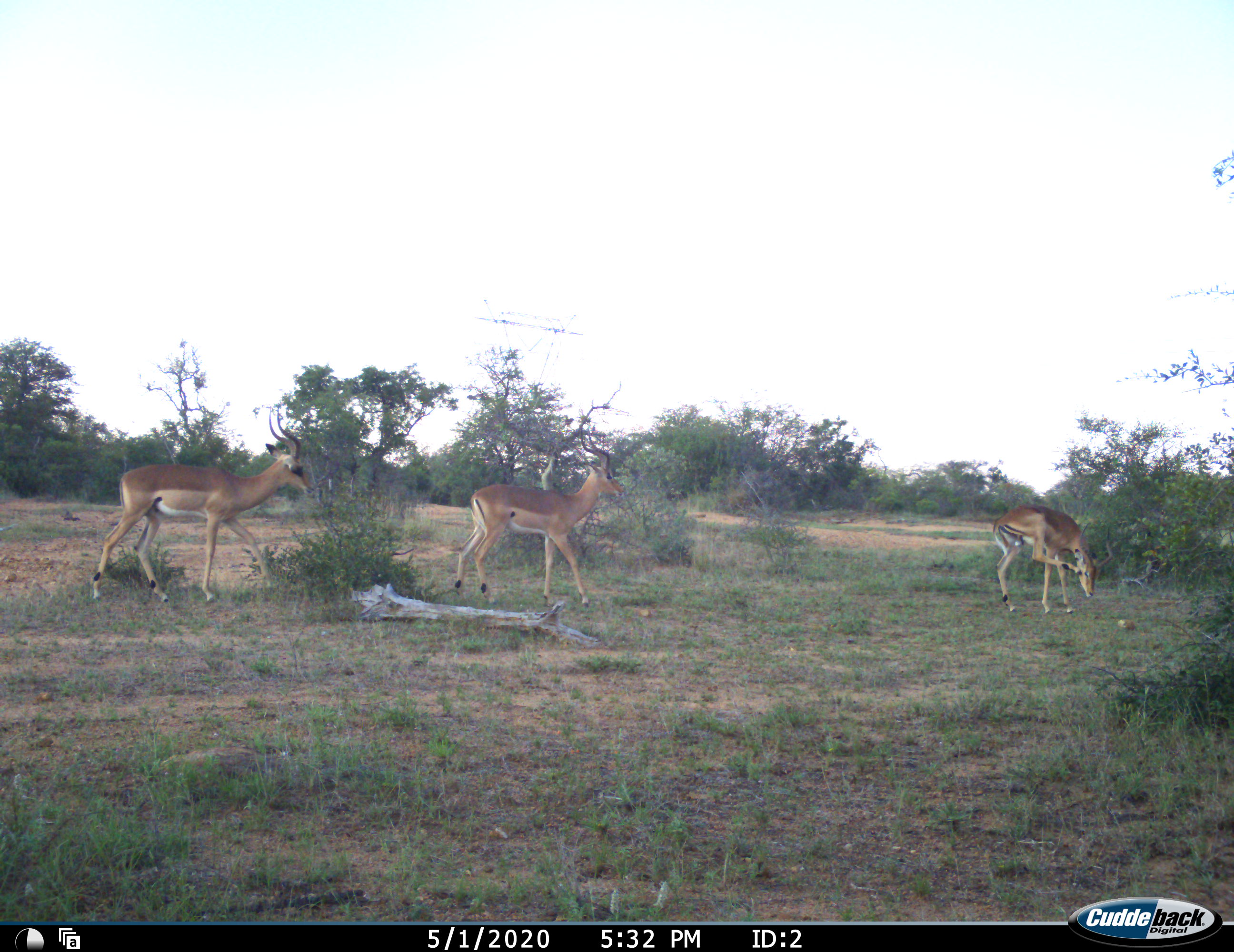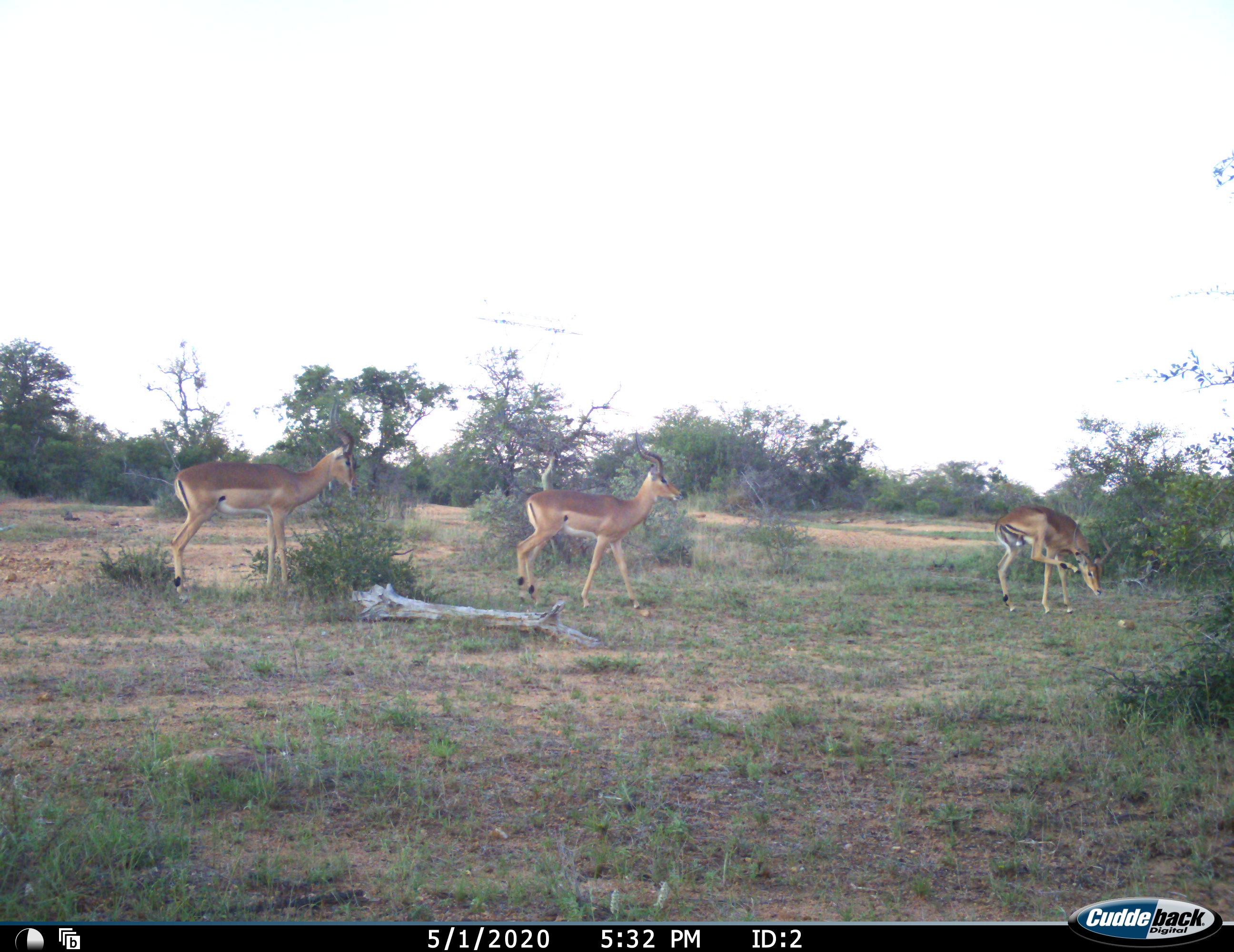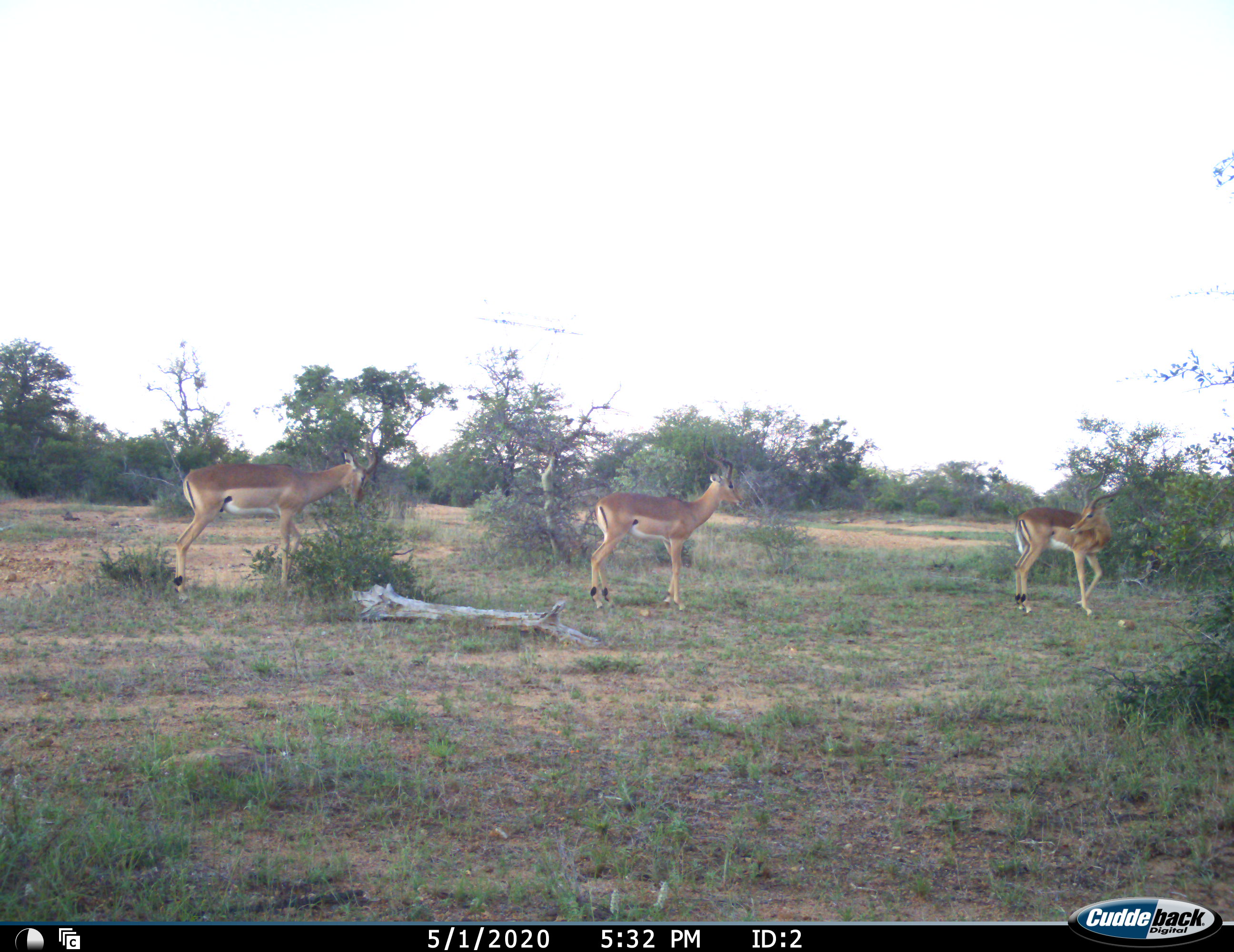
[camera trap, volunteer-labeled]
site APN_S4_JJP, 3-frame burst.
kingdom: Animalia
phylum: Chordata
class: Mammalia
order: Artiodactyla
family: Bovidae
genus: Aepyceros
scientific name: Aepyceros melampus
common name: impala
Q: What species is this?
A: Impala (Aepyceros melampus).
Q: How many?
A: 3.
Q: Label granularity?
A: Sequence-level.